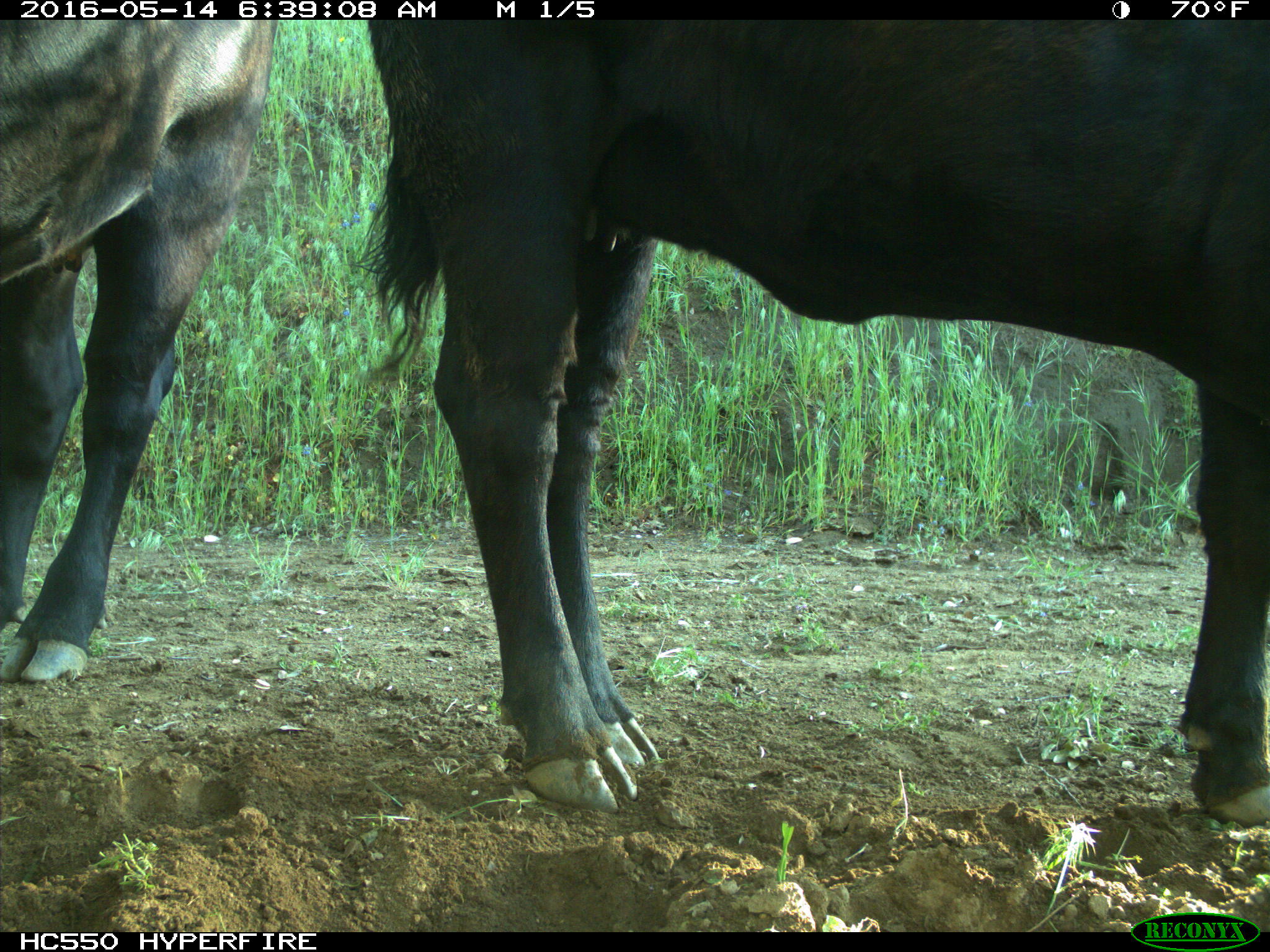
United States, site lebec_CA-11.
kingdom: Animalia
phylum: Chordata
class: Mammalia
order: Artiodactyla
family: Bovidae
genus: Bos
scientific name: Bos taurus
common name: domestic cow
Bos taurus (domestic cow).